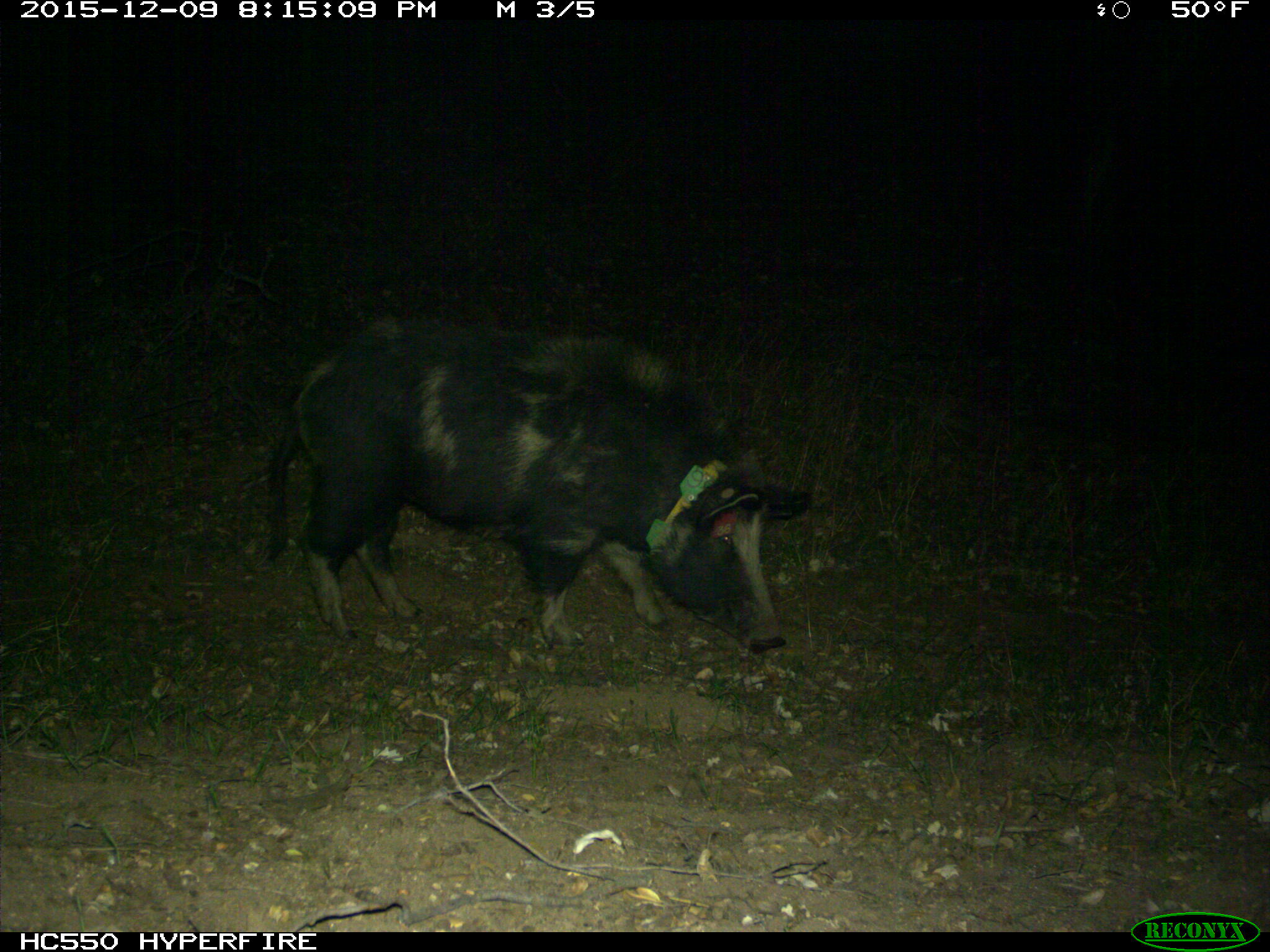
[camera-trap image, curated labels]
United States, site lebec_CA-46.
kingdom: Animalia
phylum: Chordata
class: Mammalia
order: Artiodactyla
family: Suidae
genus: Sus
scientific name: Sus scrofa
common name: wild boar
Sus scrofa (wild boar).